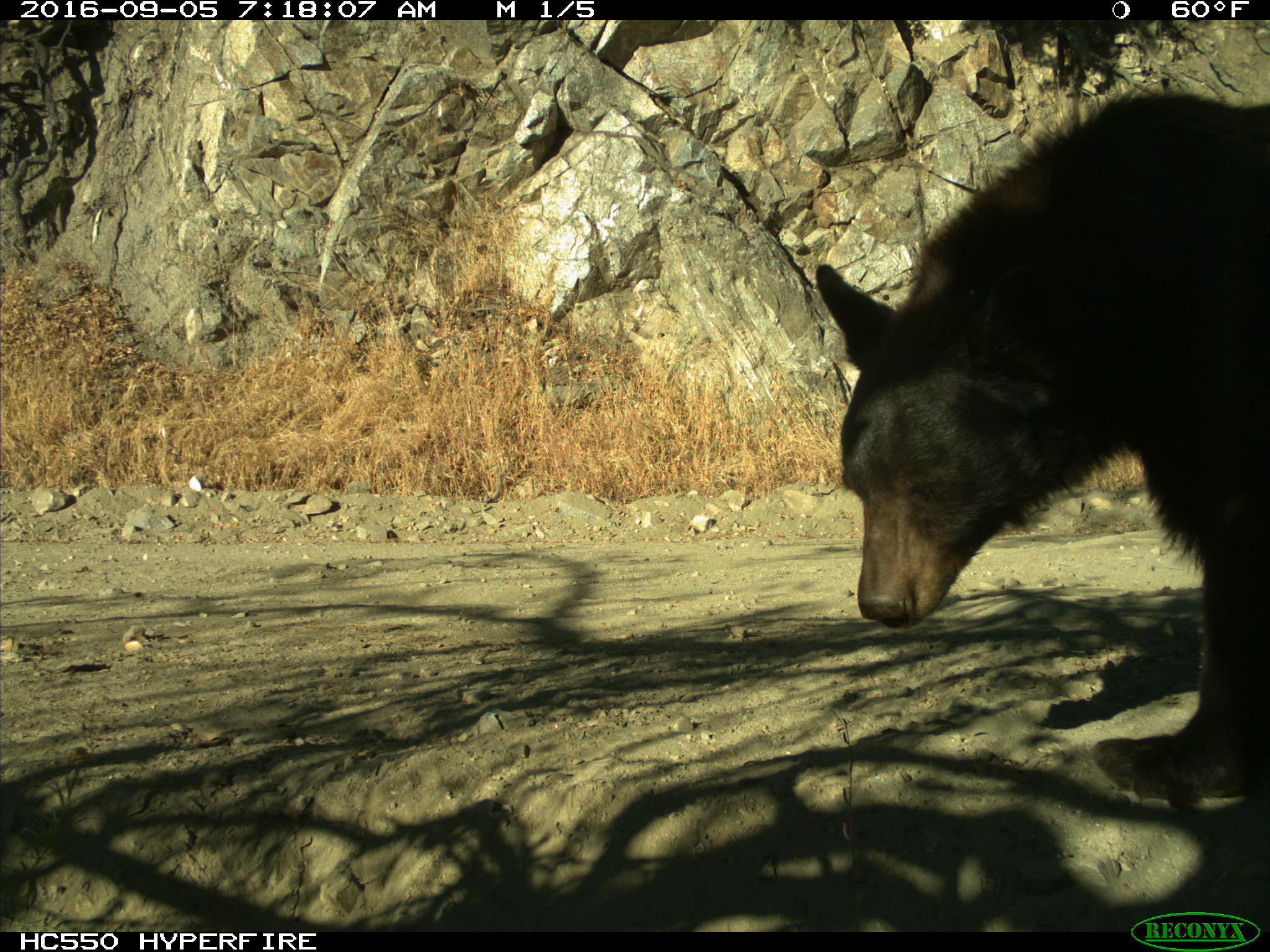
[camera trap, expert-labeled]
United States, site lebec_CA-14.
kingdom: Animalia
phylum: Chordata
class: Mammalia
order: Carnivora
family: Ursidae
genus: Ursus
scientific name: Ursus americanus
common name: american black bear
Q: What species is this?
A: Ursus americanus (american black bear).